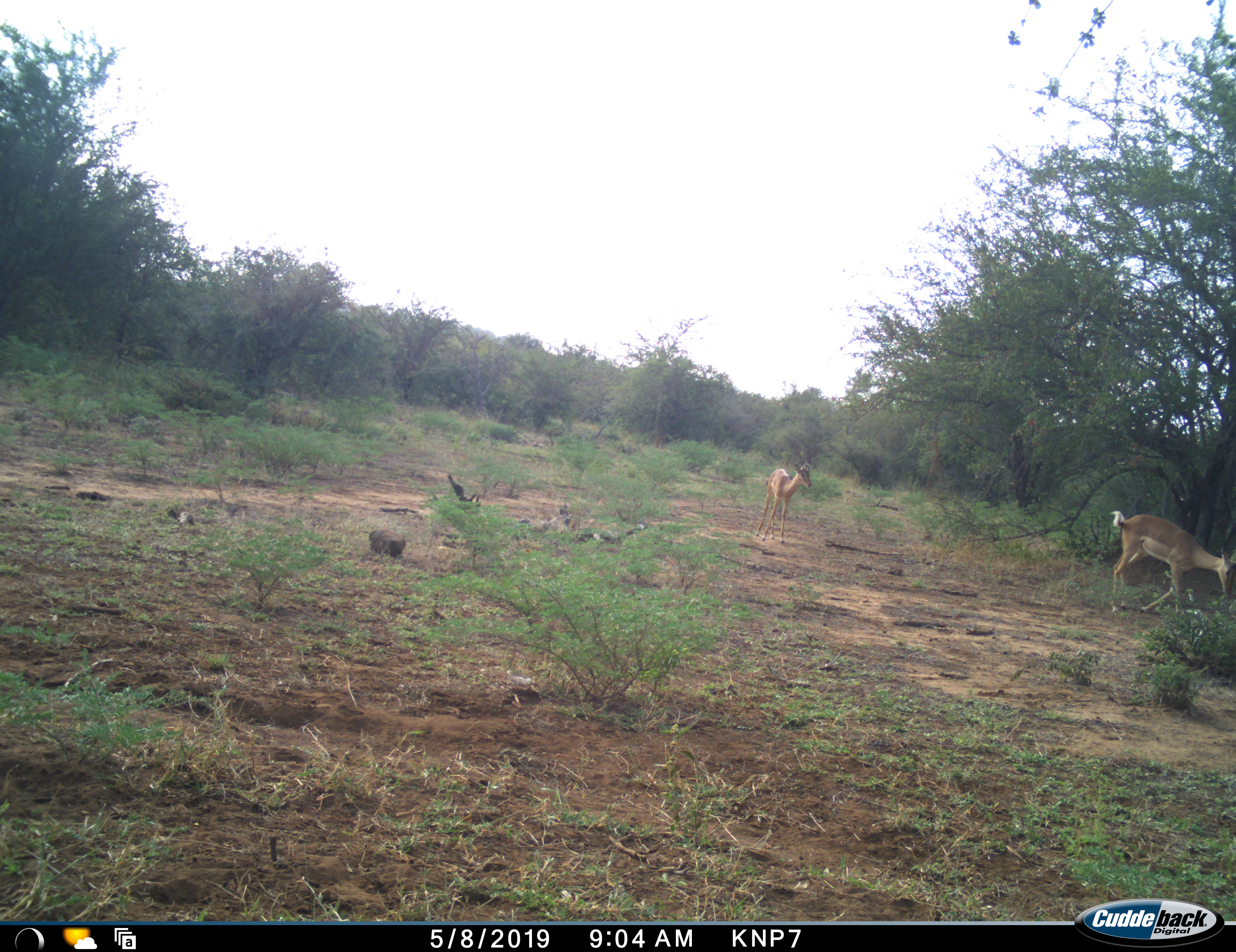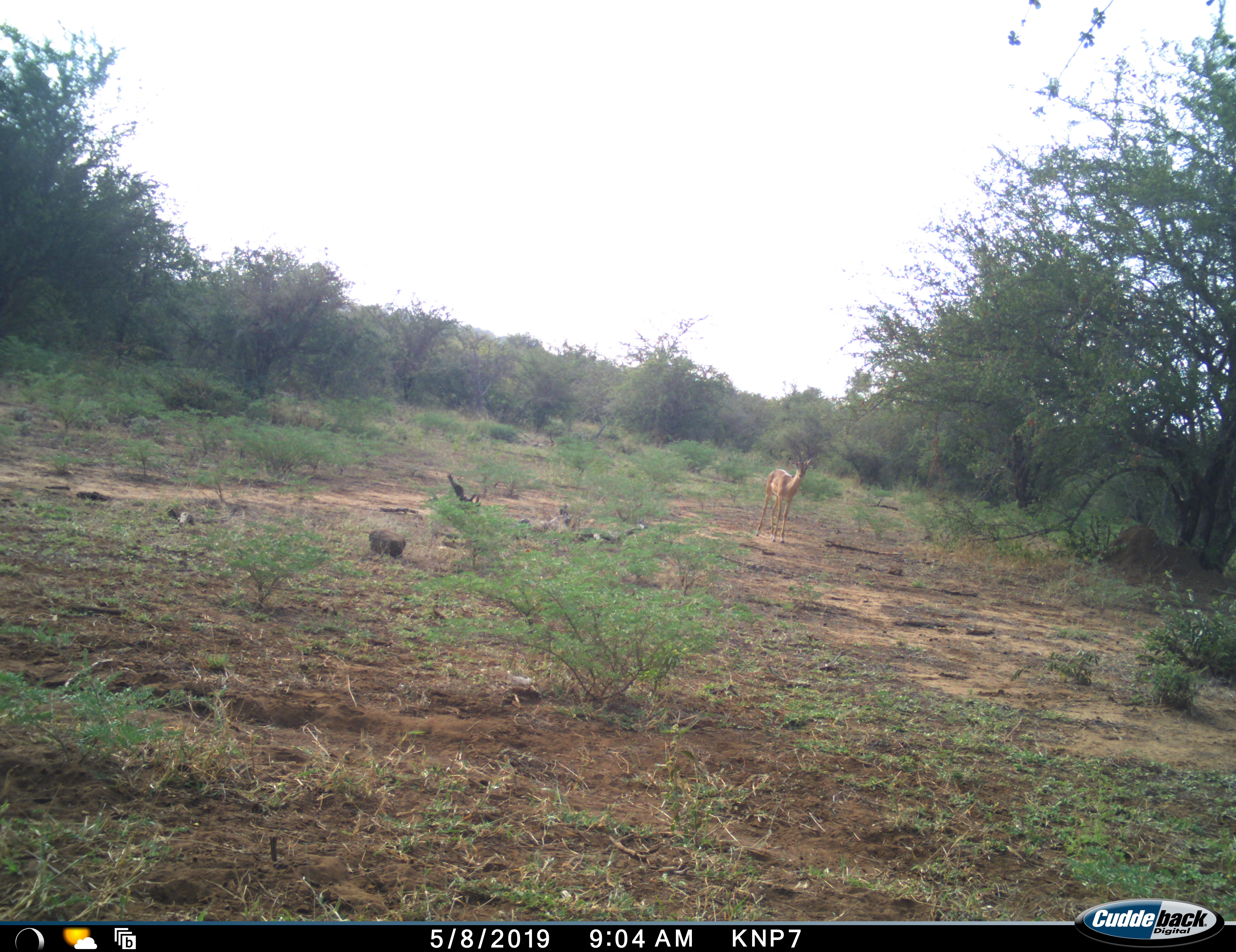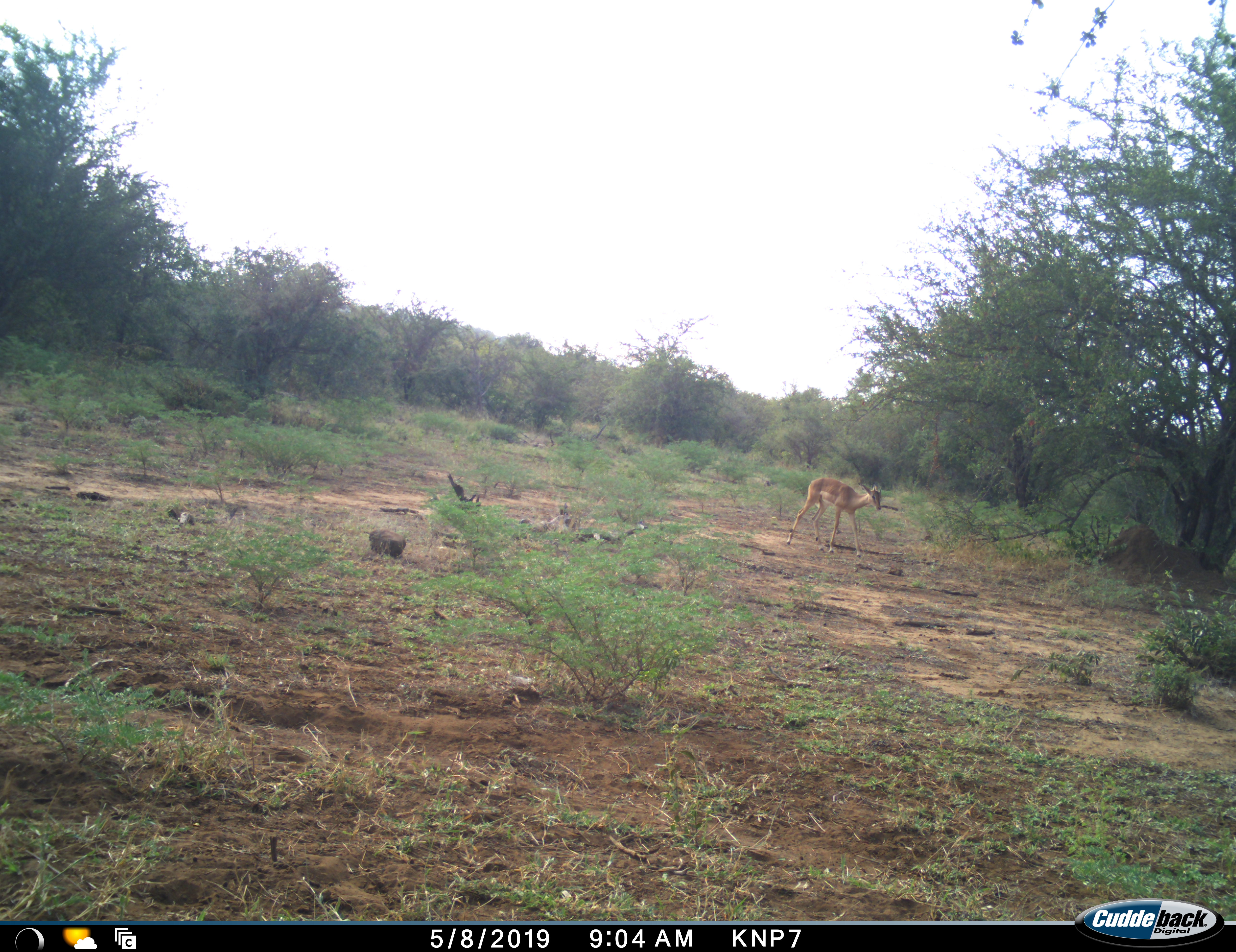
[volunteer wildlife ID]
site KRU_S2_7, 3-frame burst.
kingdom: Animalia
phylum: Chordata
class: Mammalia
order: Artiodactyla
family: Bovidae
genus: Aepyceros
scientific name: Aepyceros melampus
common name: impala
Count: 2.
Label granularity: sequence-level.